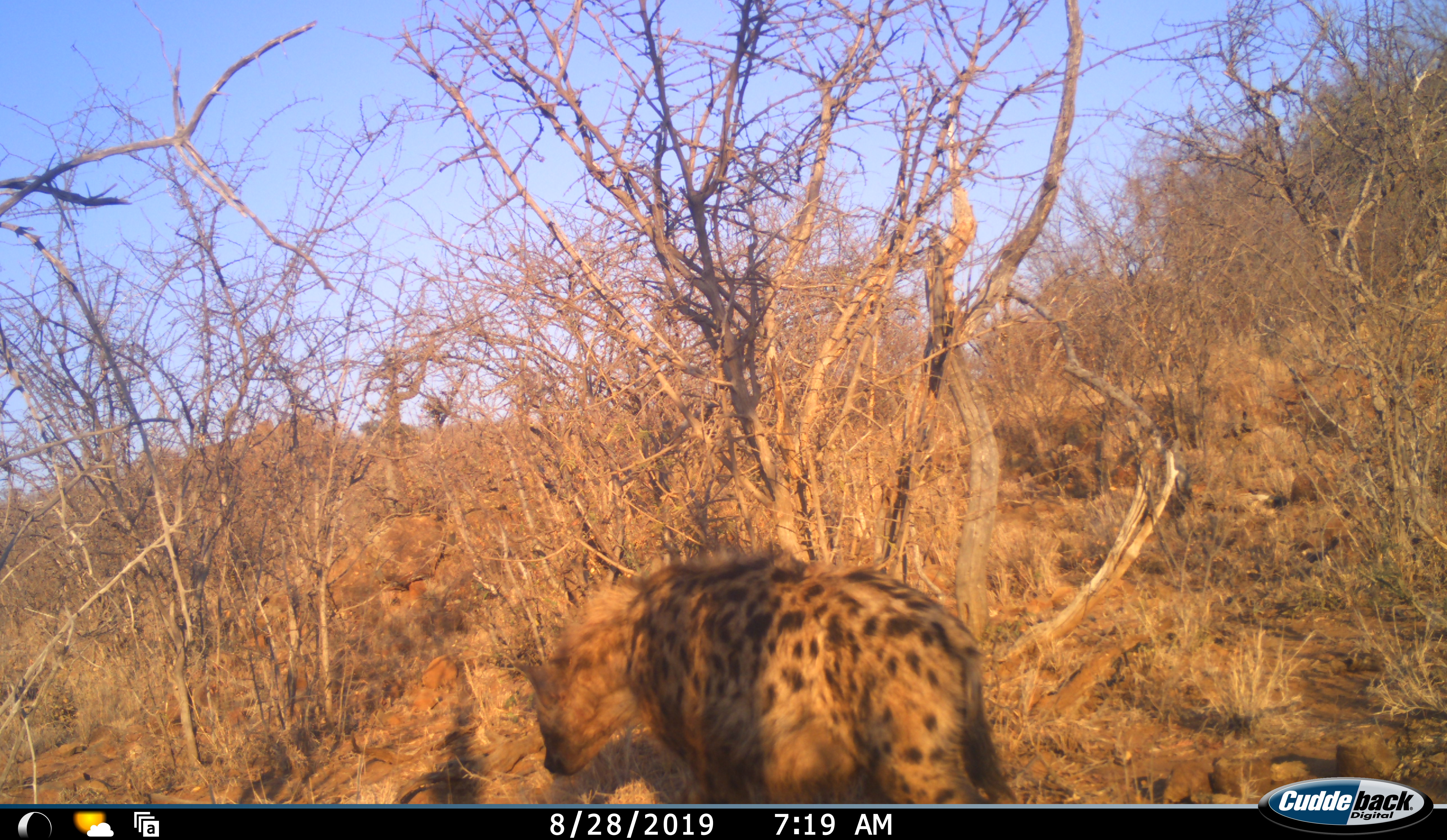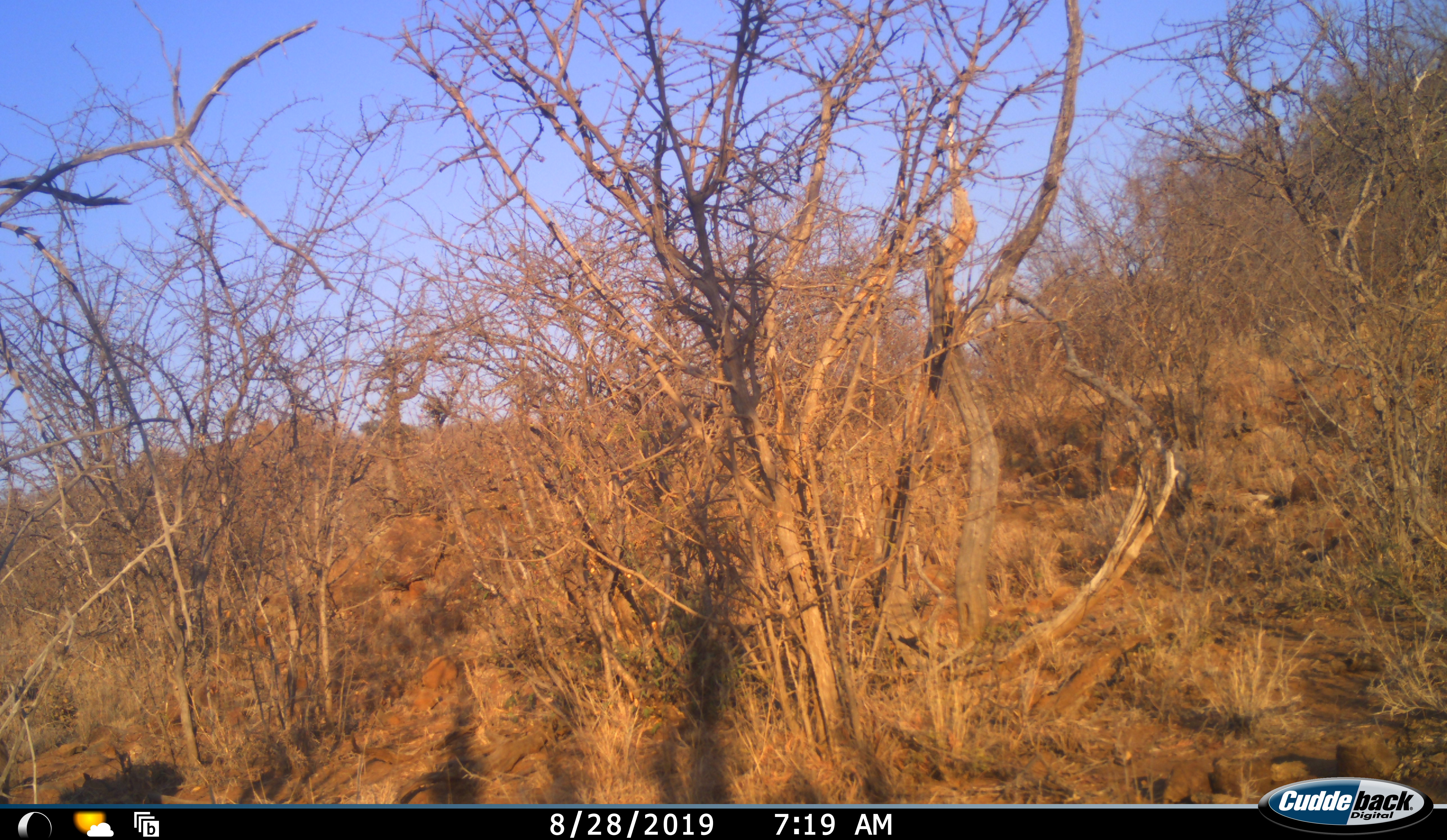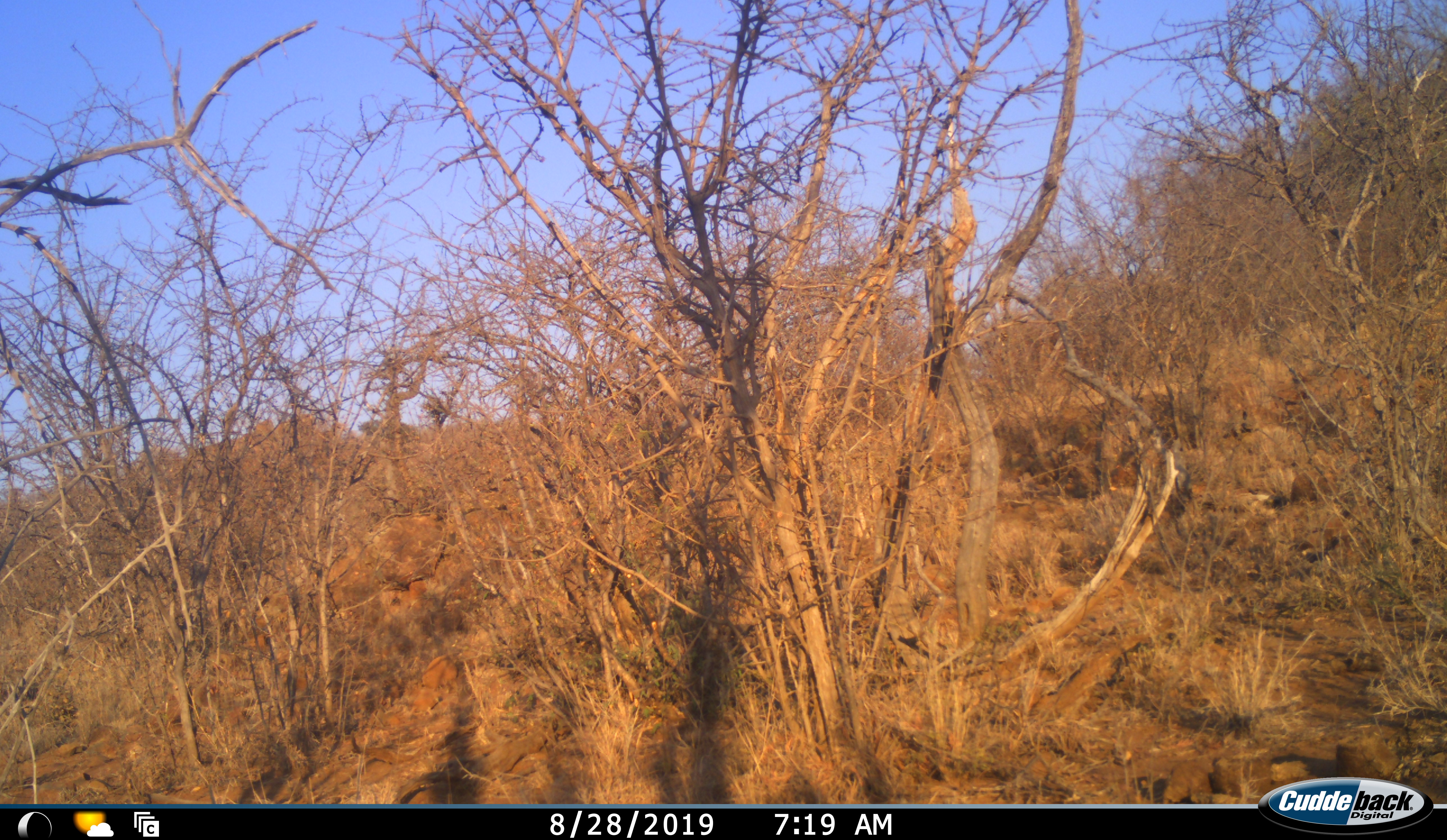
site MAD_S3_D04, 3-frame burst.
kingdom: Animalia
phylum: Chordata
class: Mammalia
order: Carnivora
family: Hyaenidae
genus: Crocuta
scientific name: Crocuta crocuta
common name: spotted hyena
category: hyenaspotted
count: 1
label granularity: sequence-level